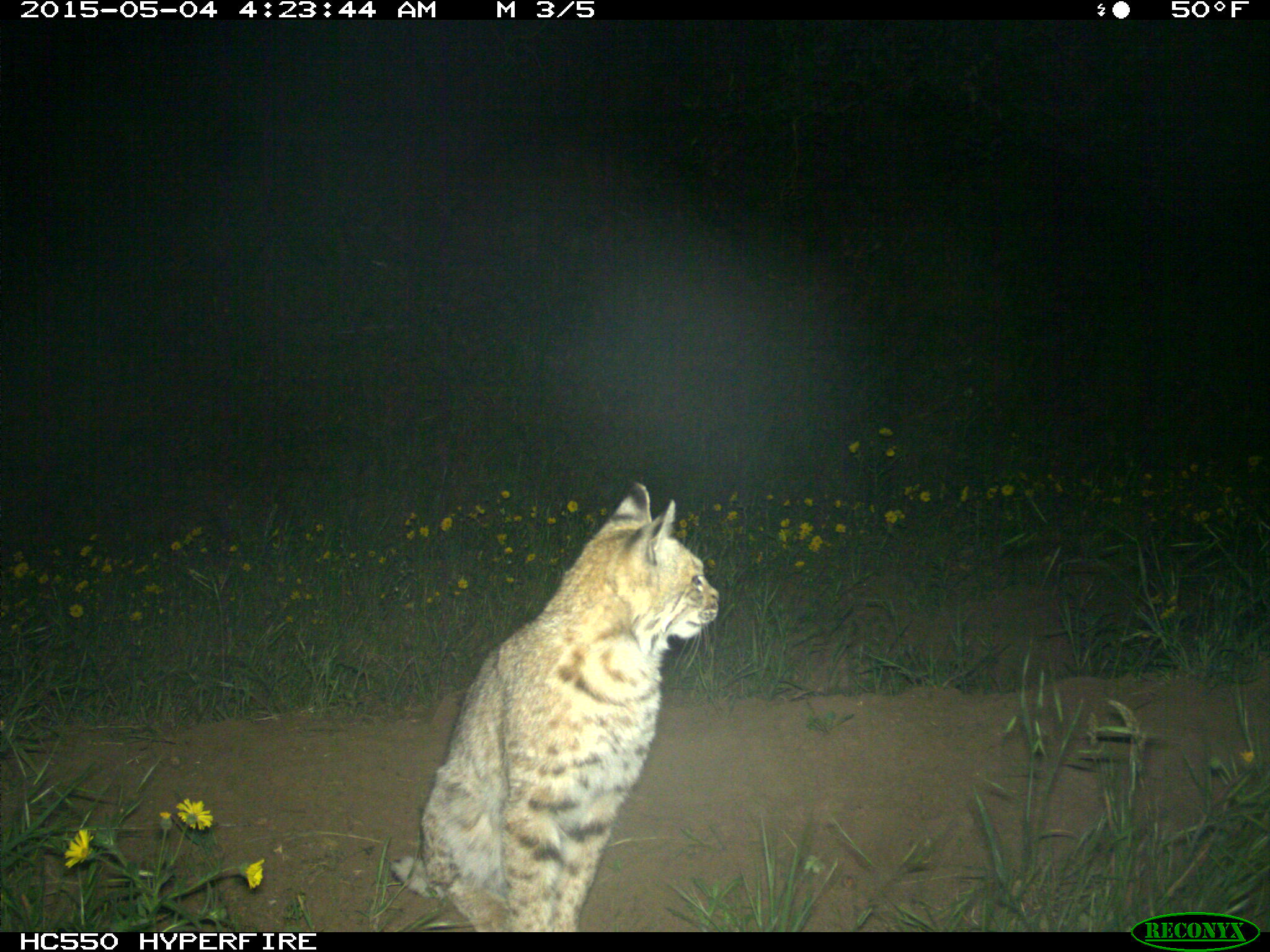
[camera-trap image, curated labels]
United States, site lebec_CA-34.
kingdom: Animalia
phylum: Chordata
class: Mammalia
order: Carnivora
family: Felidae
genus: Lynx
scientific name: Lynx rufus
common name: bobcat